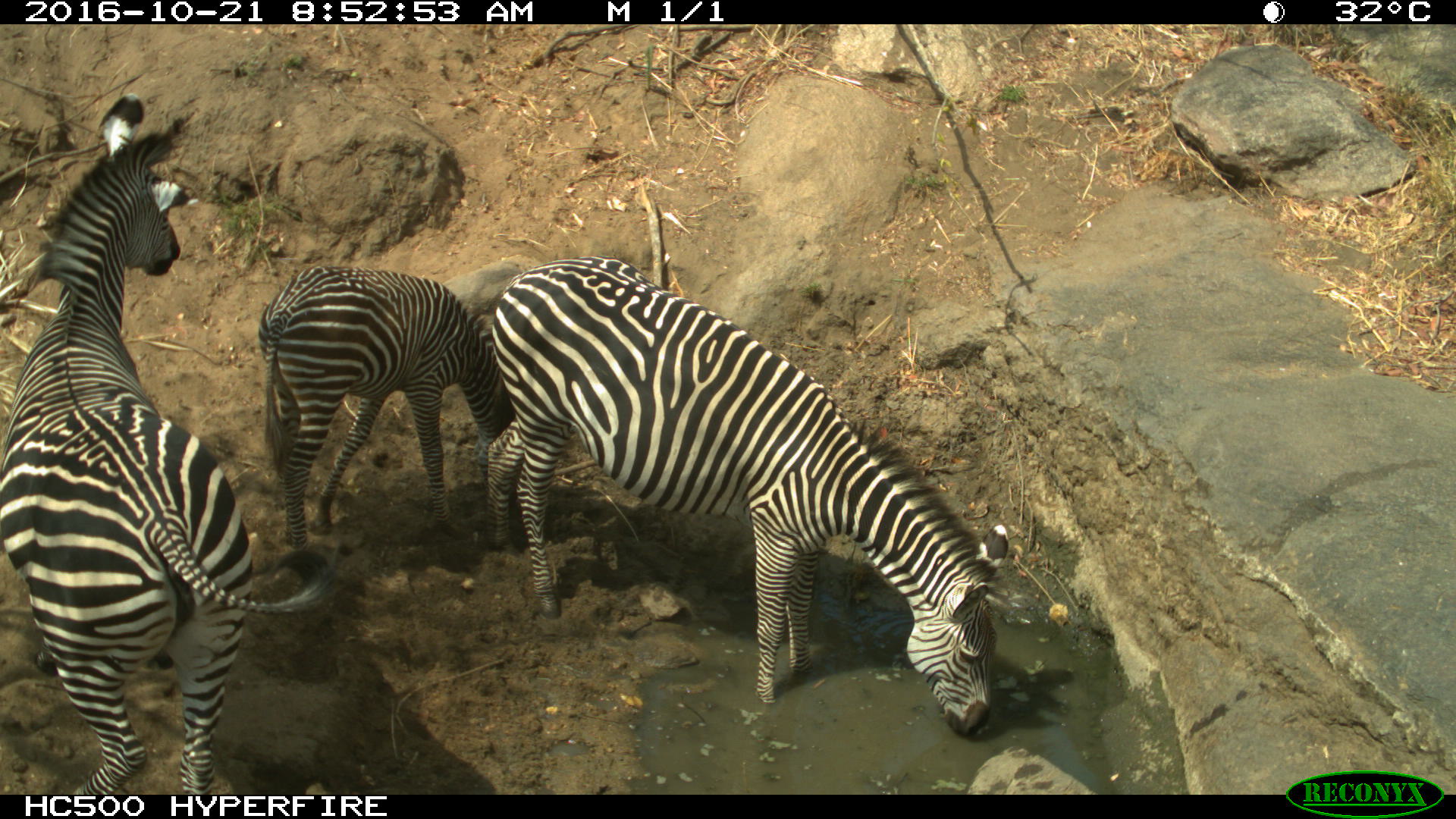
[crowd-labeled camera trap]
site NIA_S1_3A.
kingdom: Animalia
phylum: Chordata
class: Mammalia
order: Perissodactyla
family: Equidae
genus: Equus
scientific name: Equus quagga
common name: plains zebra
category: zebraplains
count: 3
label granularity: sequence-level